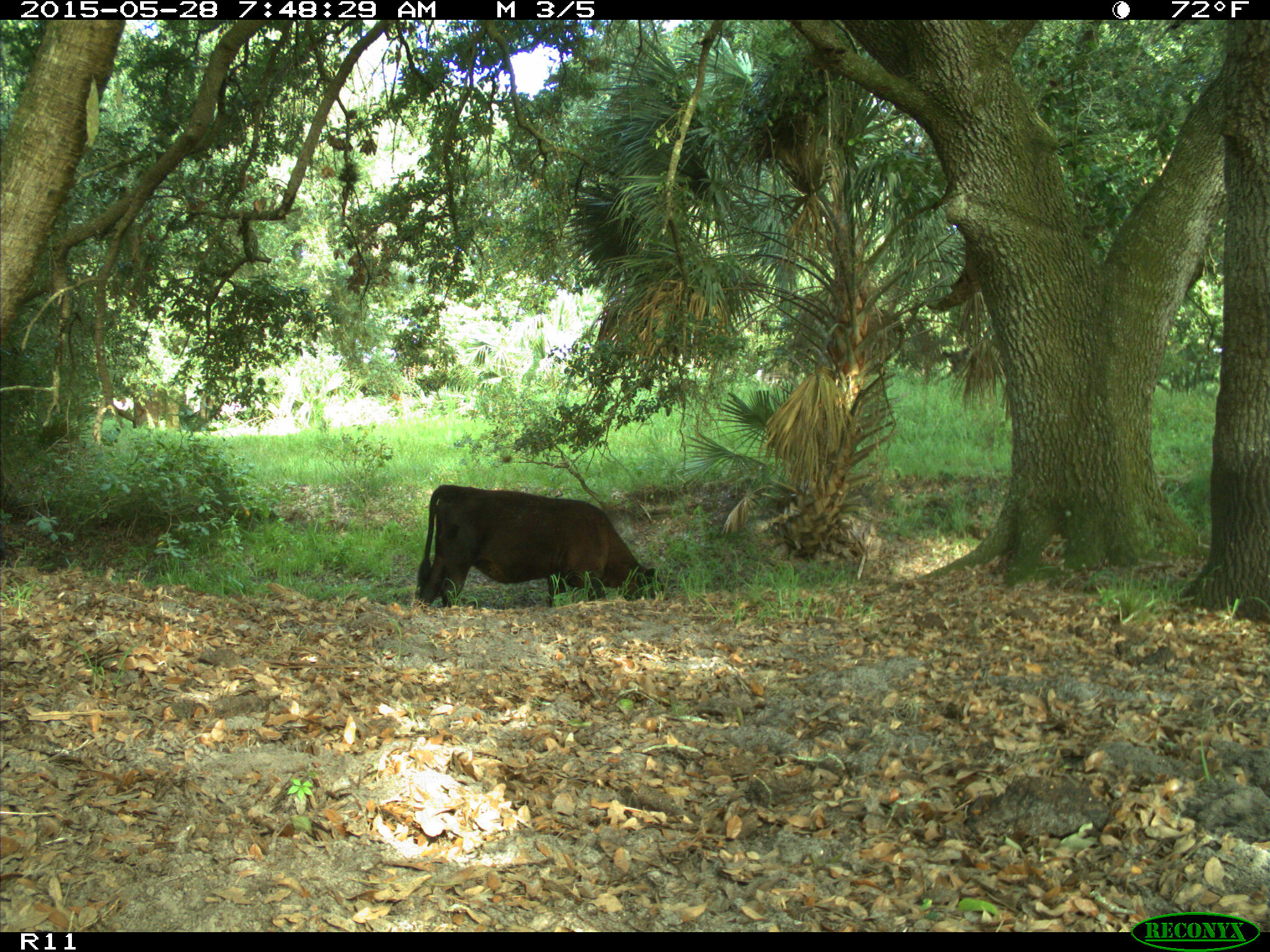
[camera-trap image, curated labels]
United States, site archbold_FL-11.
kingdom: Animalia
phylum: Chordata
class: Mammalia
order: Artiodactyla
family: Bovidae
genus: Bos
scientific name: Bos taurus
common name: domestic cow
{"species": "Bos taurus (domestic cow)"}